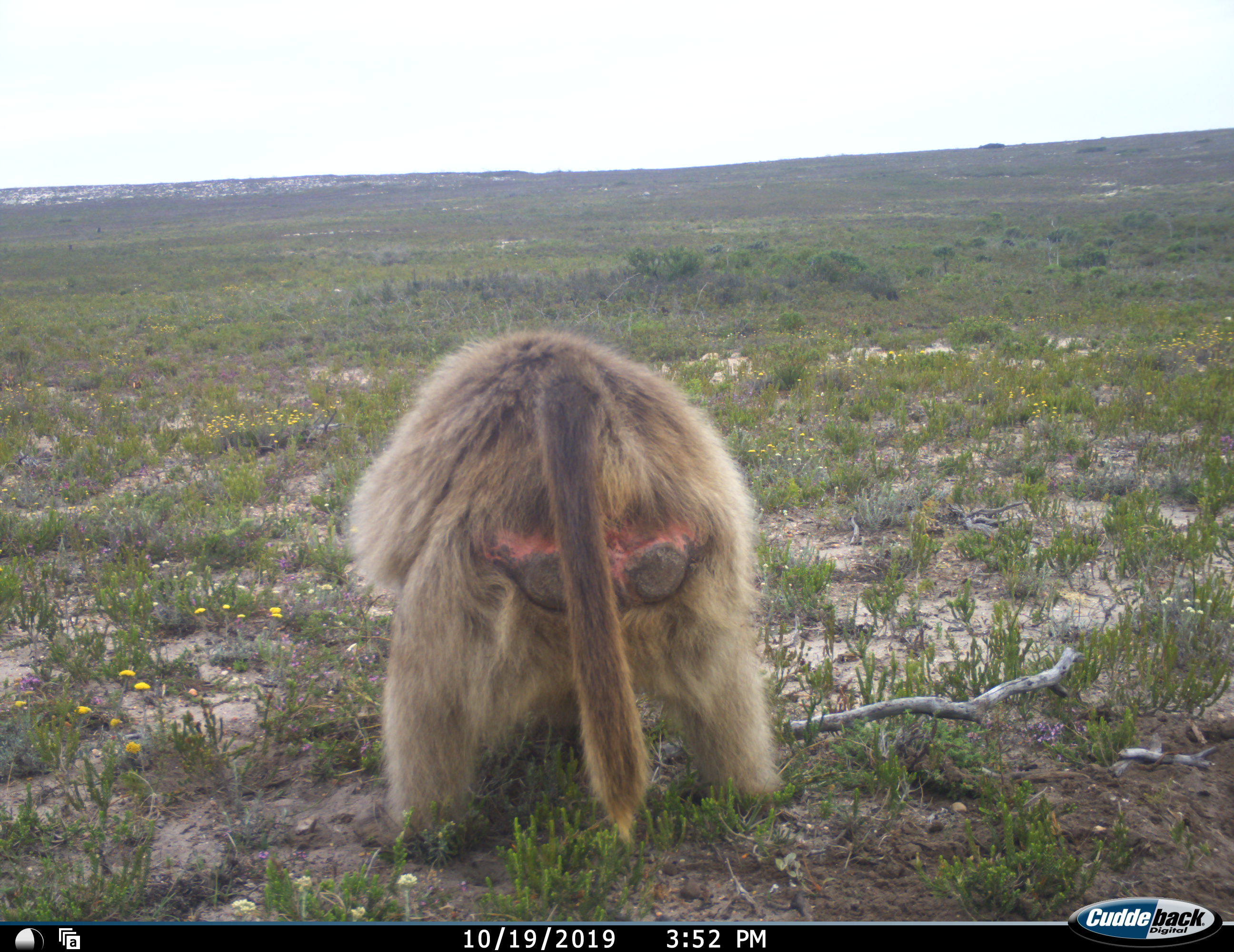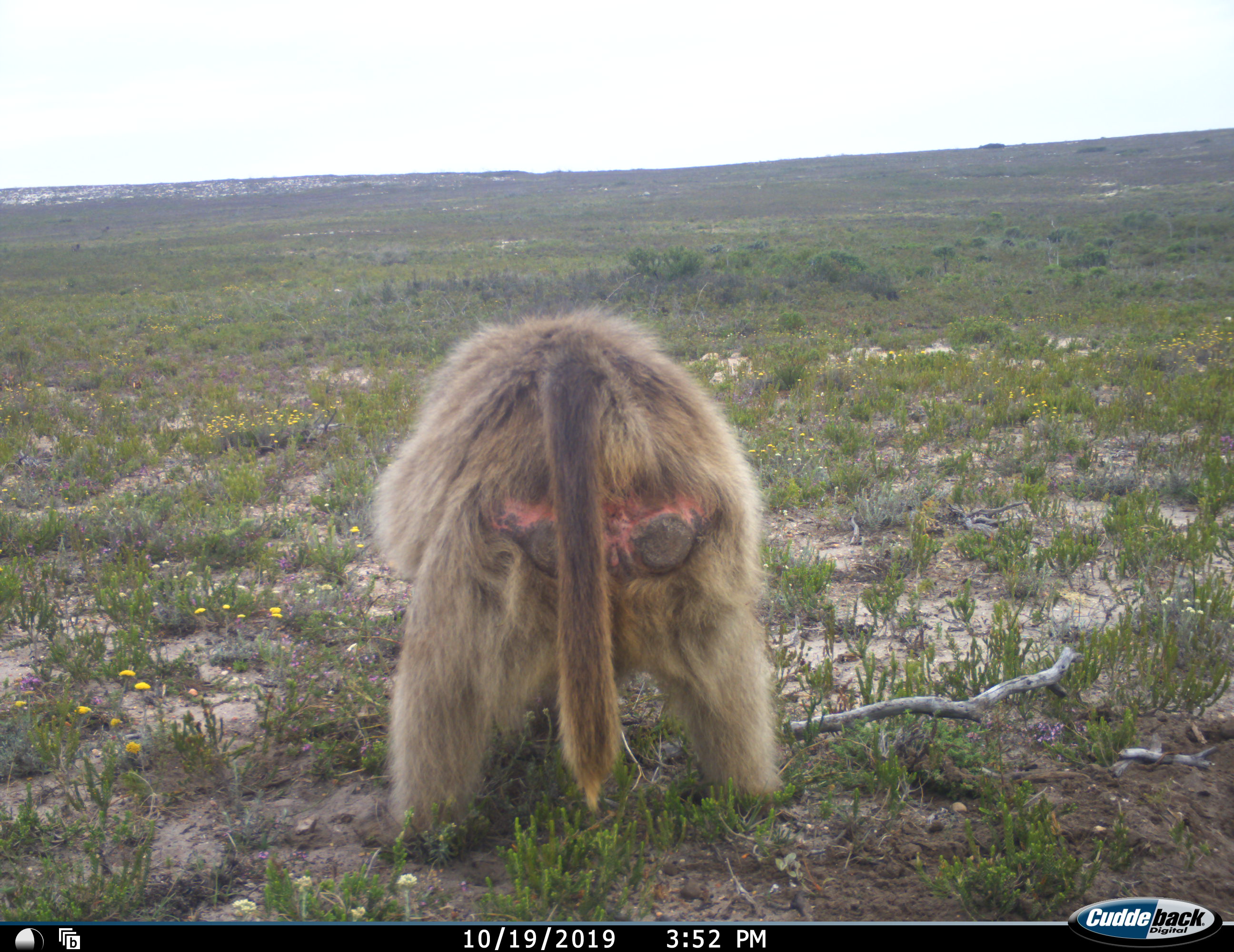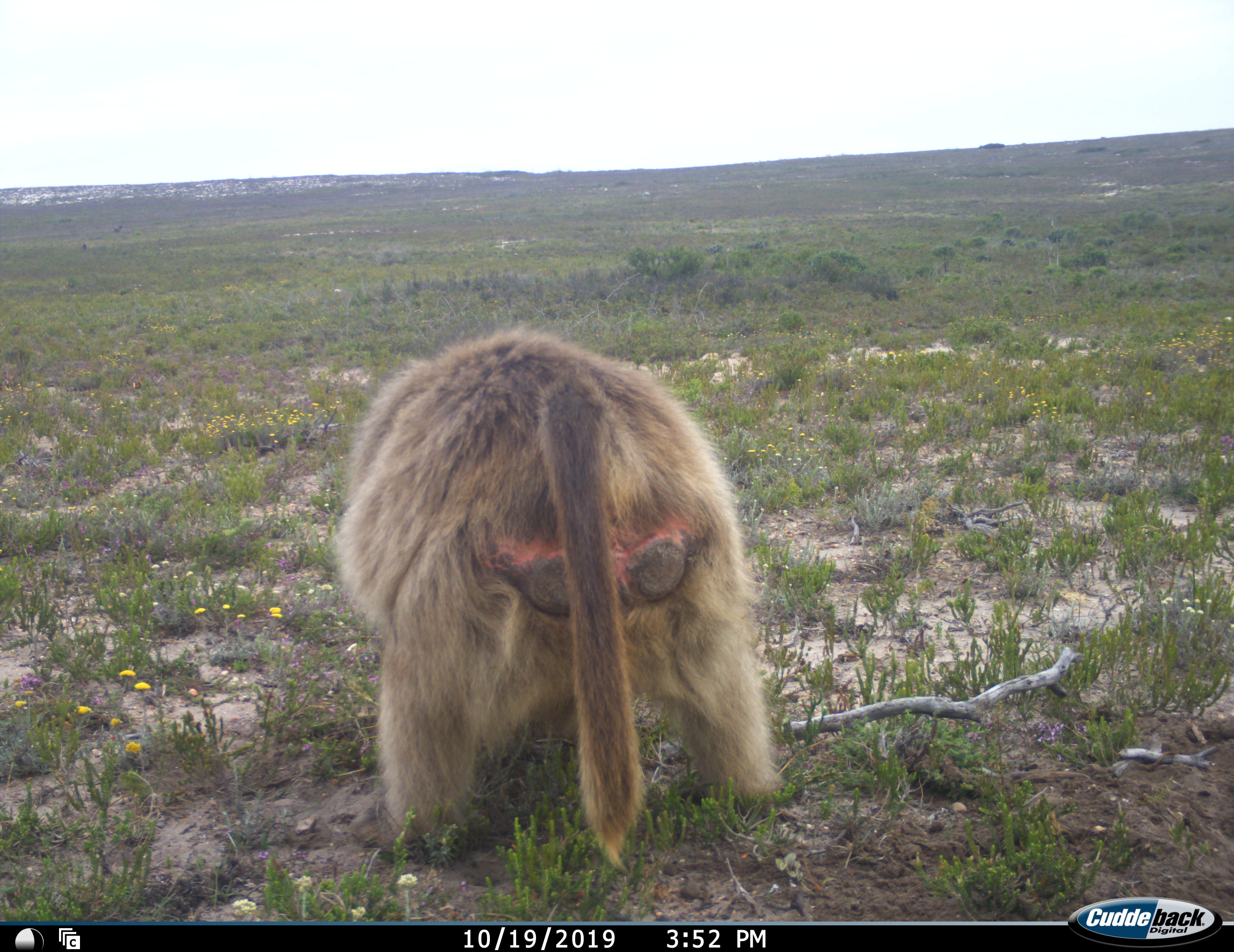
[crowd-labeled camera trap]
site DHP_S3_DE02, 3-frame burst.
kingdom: Animalia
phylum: Chordata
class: Mammalia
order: Primates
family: Cercopithecidae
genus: Papio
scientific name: Papio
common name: baboon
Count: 1.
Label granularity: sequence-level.